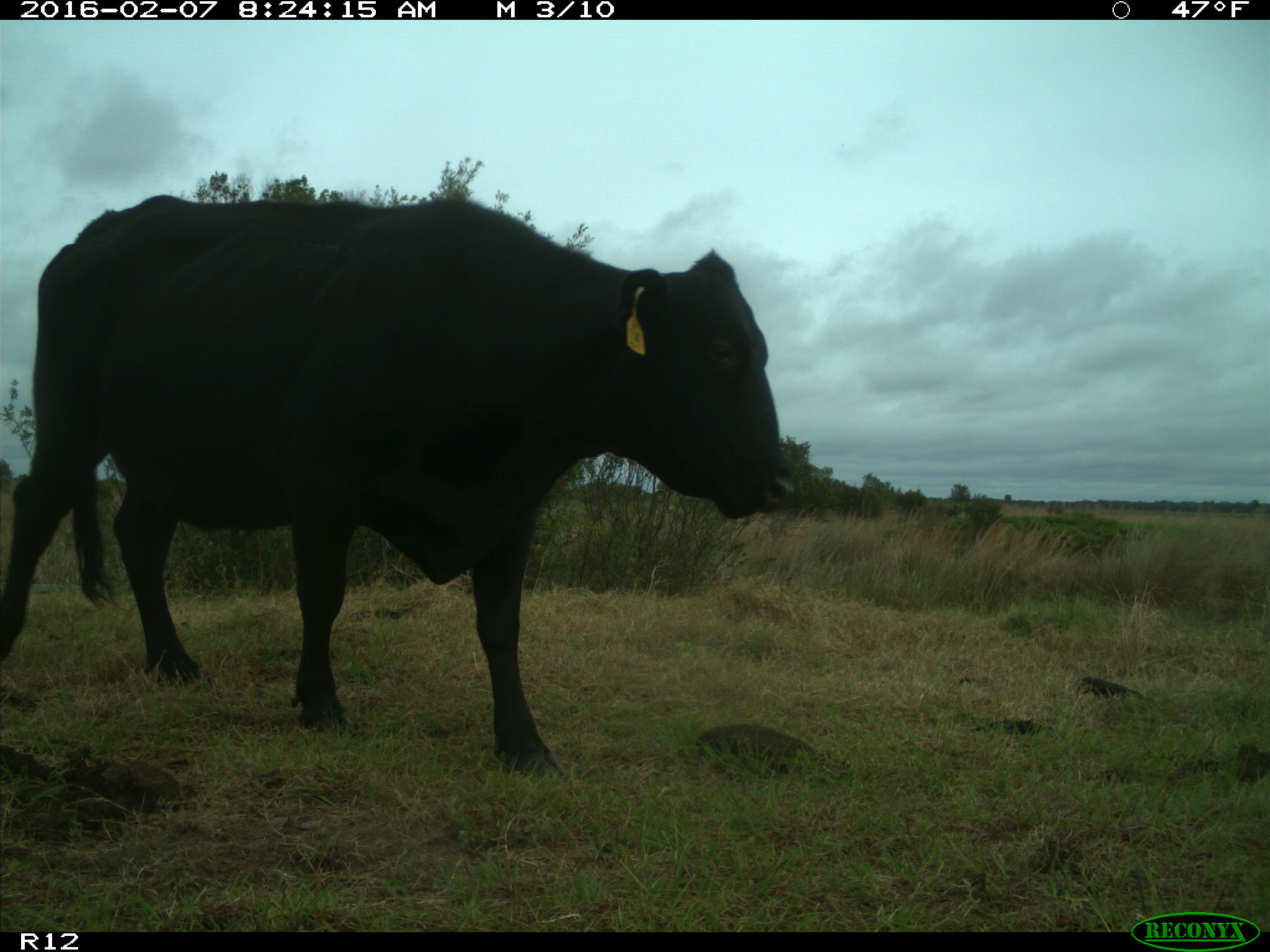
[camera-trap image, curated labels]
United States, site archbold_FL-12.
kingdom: Animalia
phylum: Chordata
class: Mammalia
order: Artiodactyla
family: Bovidae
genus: Bos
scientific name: Bos taurus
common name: domestic cow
Bos taurus (domestic cow).